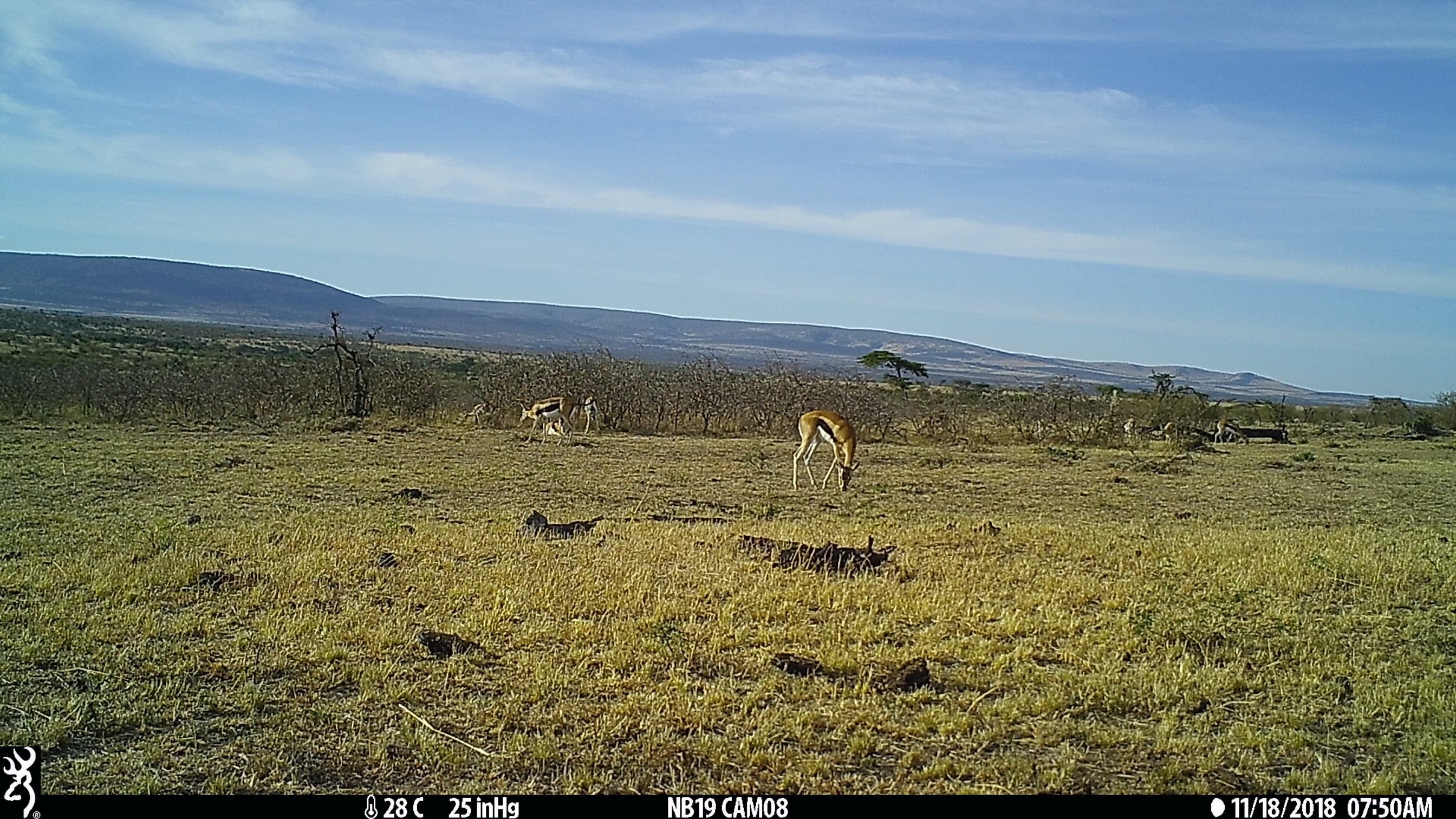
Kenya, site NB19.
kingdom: Animalia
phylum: Chordata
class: Mammalia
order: Artiodactyla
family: Bovidae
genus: Eudorcas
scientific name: Eudorcas thomsonii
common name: thomon's gazelle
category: gazelle thomsons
Gazelle thomsons (thomon's gazelle) (Eudorcas thomsonii).